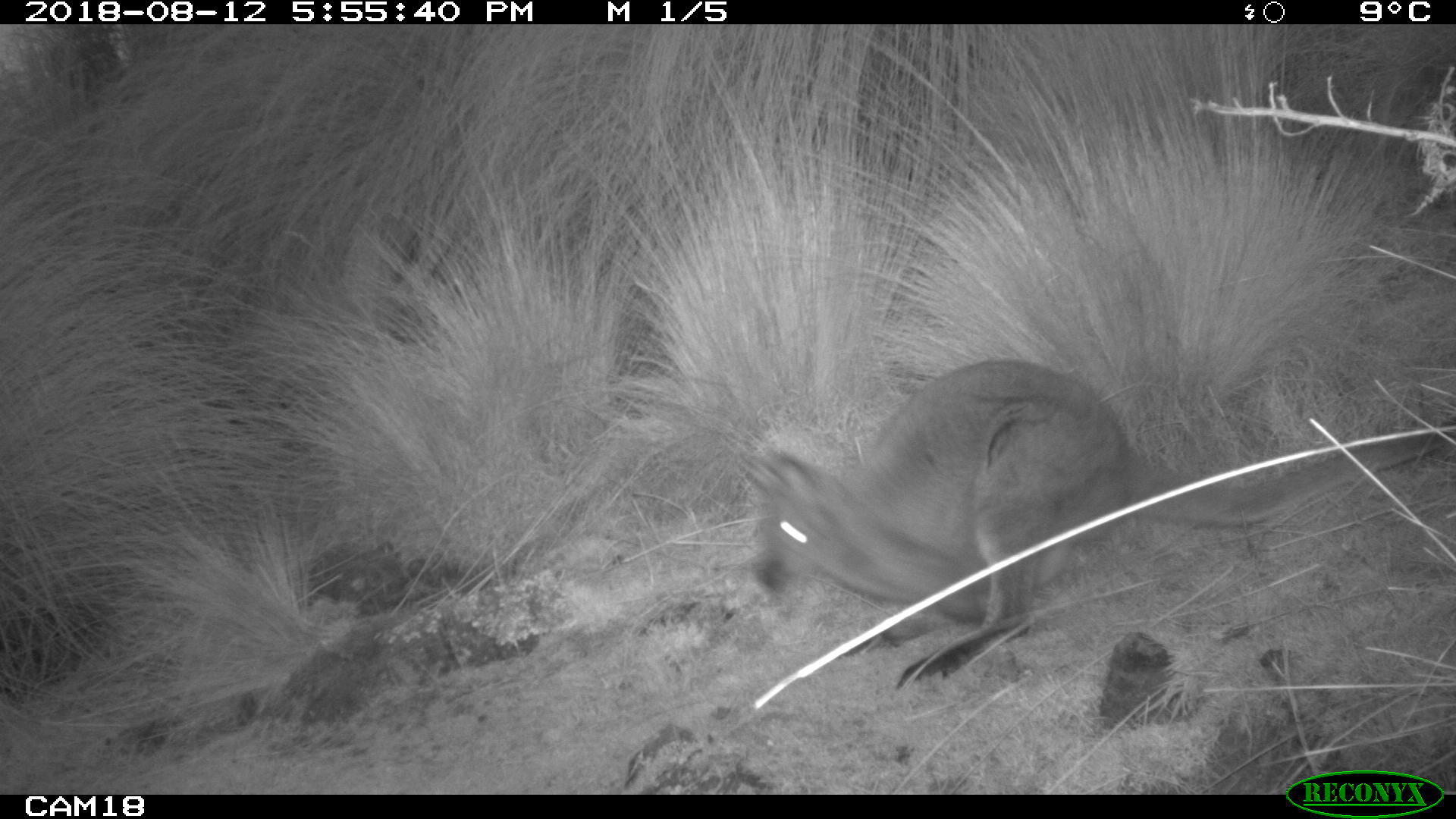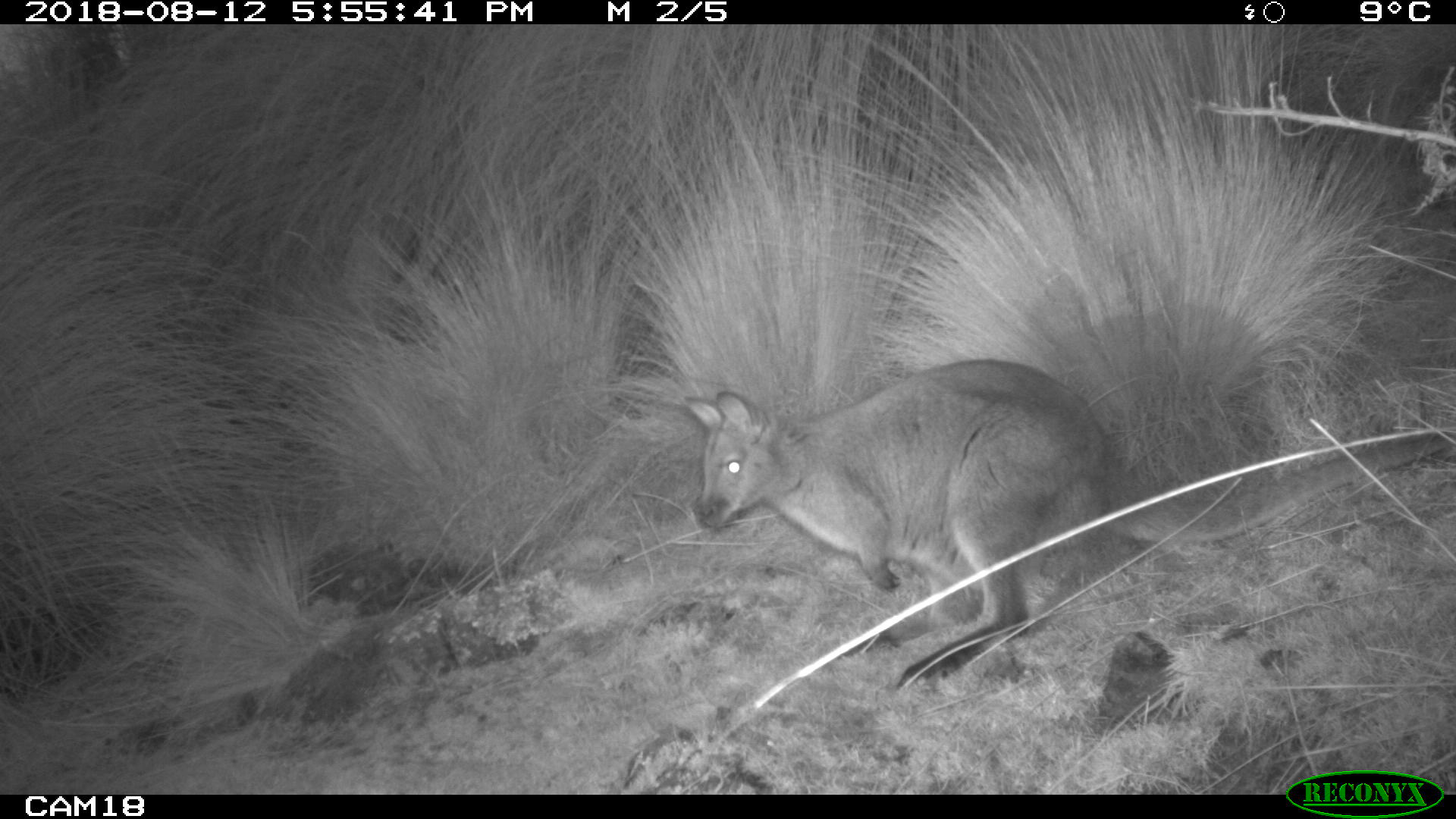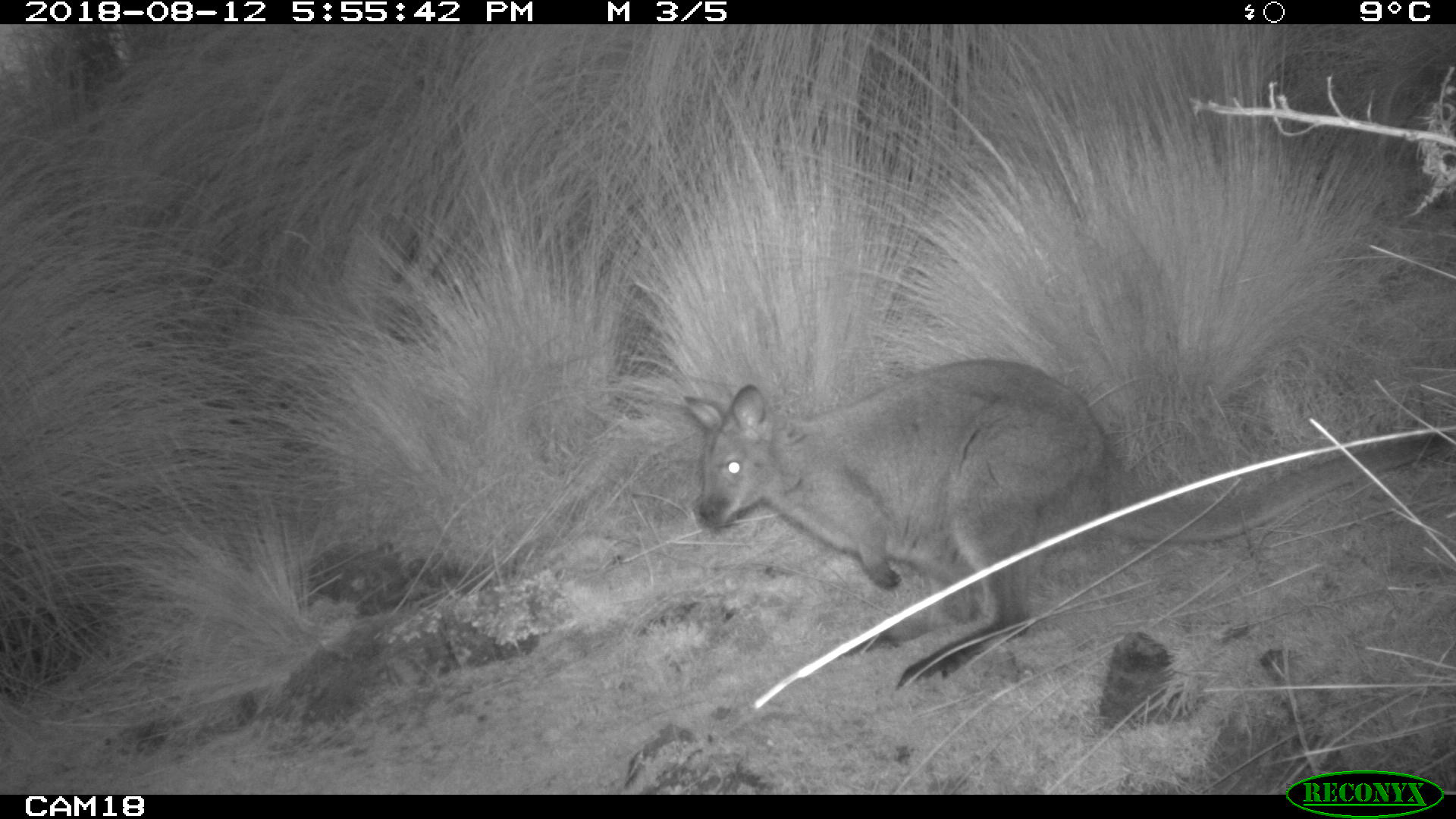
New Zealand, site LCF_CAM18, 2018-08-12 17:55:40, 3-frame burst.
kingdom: Animalia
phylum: Chordata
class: Mammalia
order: Diprotodontia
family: Macropodidae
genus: Notamacropus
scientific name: Notamacropus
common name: wallaby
Wallaby (Notamacropus).